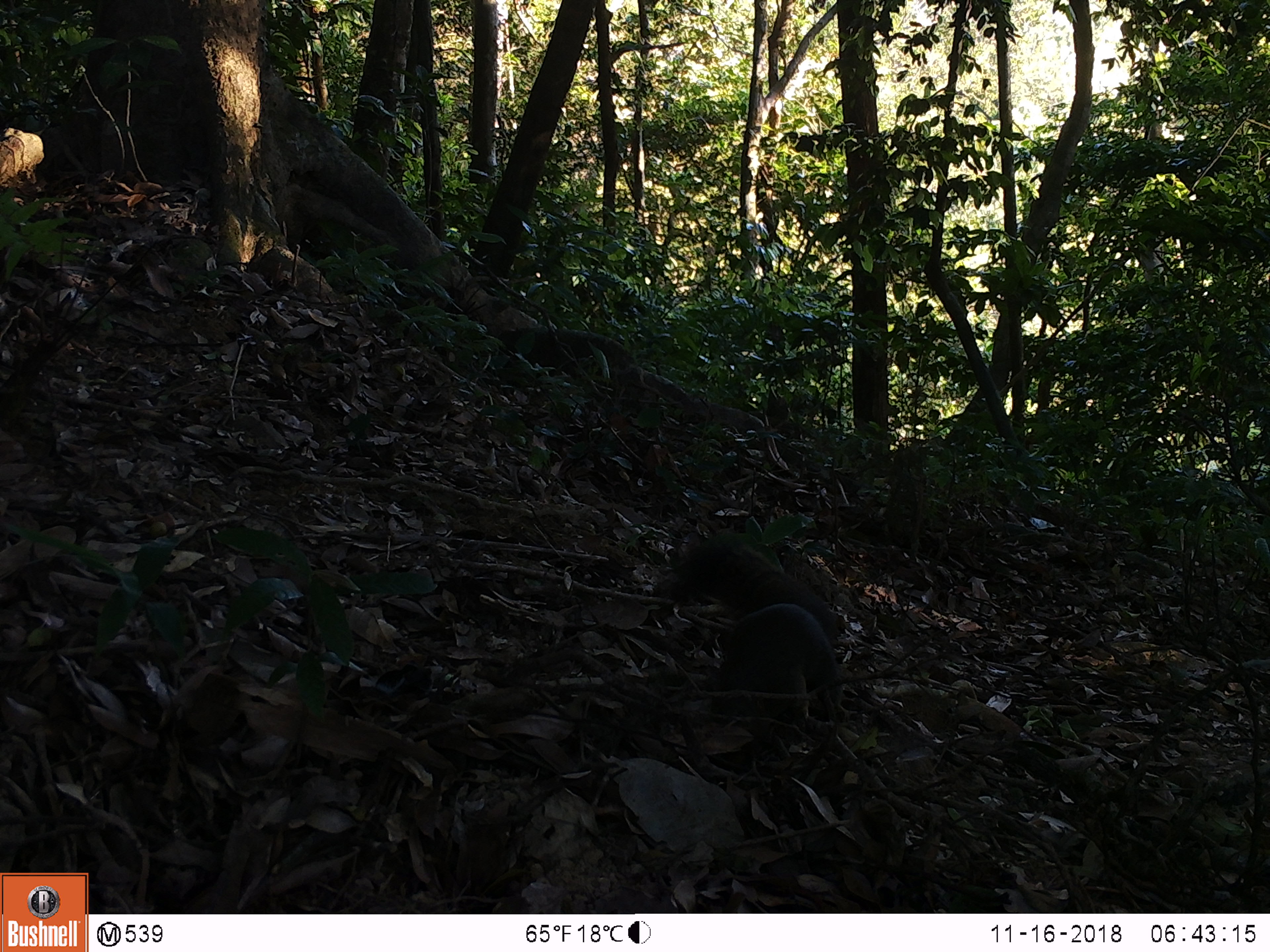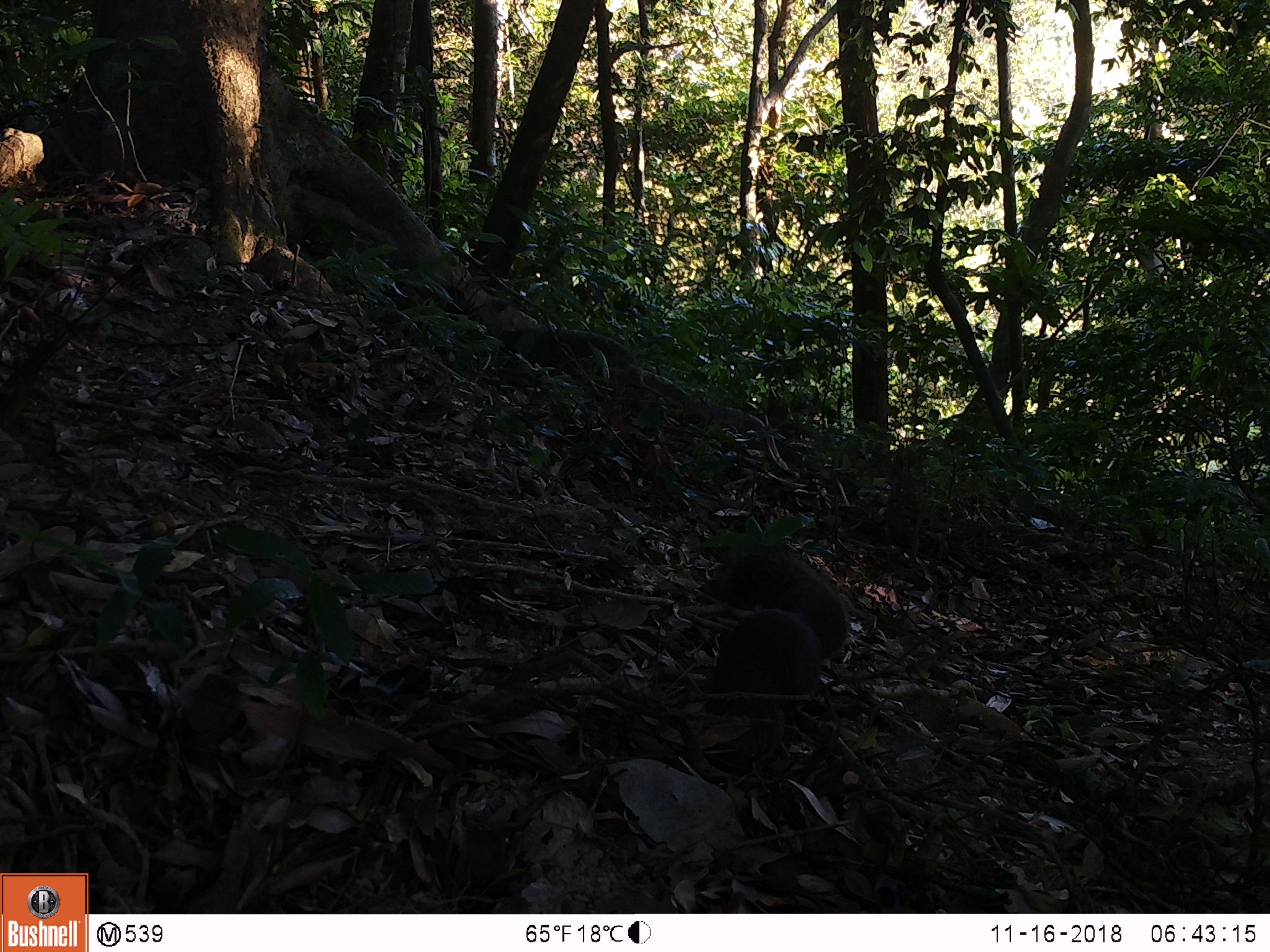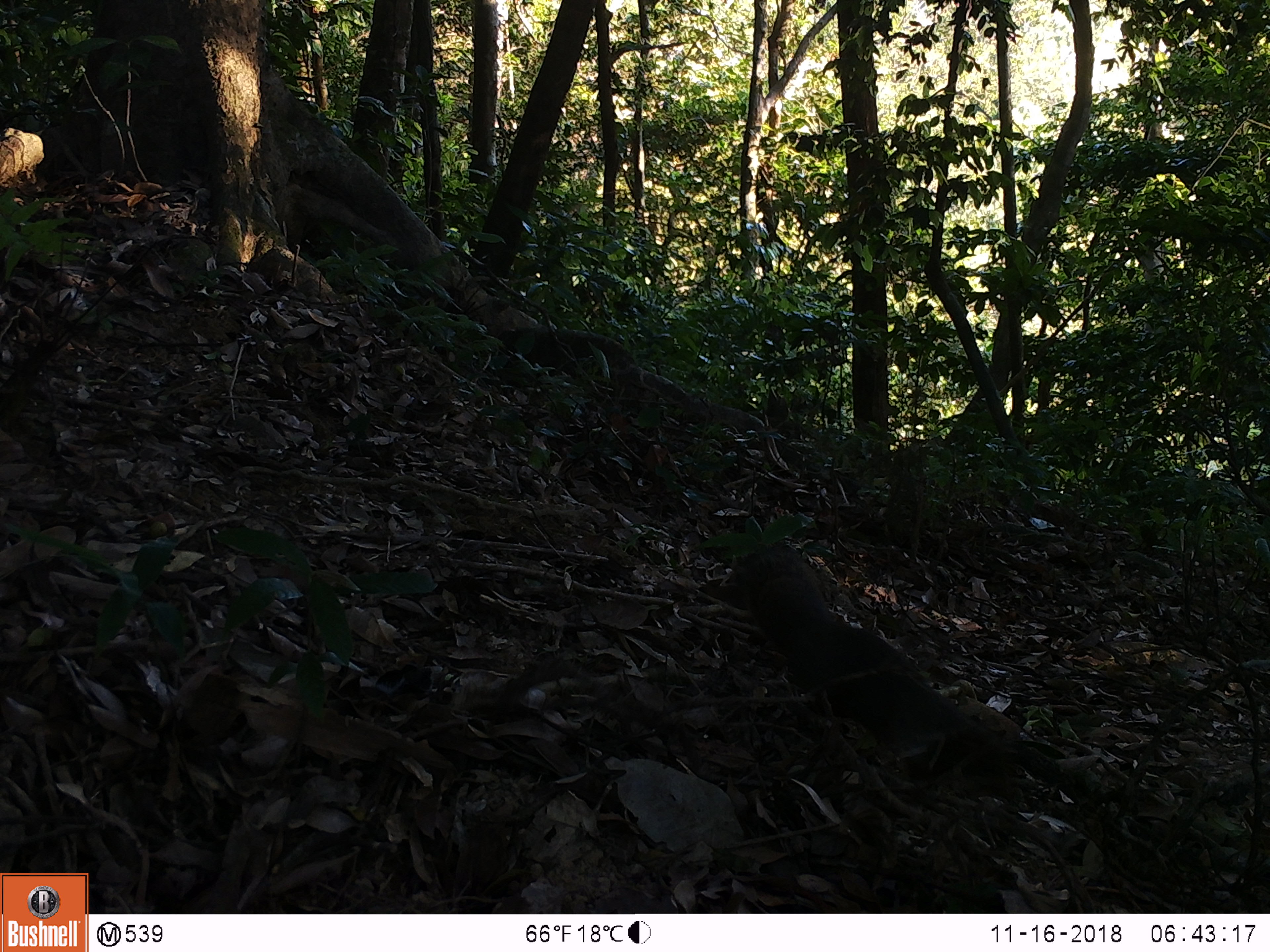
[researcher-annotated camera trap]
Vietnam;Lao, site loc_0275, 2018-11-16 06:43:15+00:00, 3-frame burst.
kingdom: Animalia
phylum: Chordata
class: Mammalia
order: Rodentia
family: Sciuridae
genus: Callosciurus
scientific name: Callosciurus erythraeus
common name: pallas's squirrel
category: pallass squirrel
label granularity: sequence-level